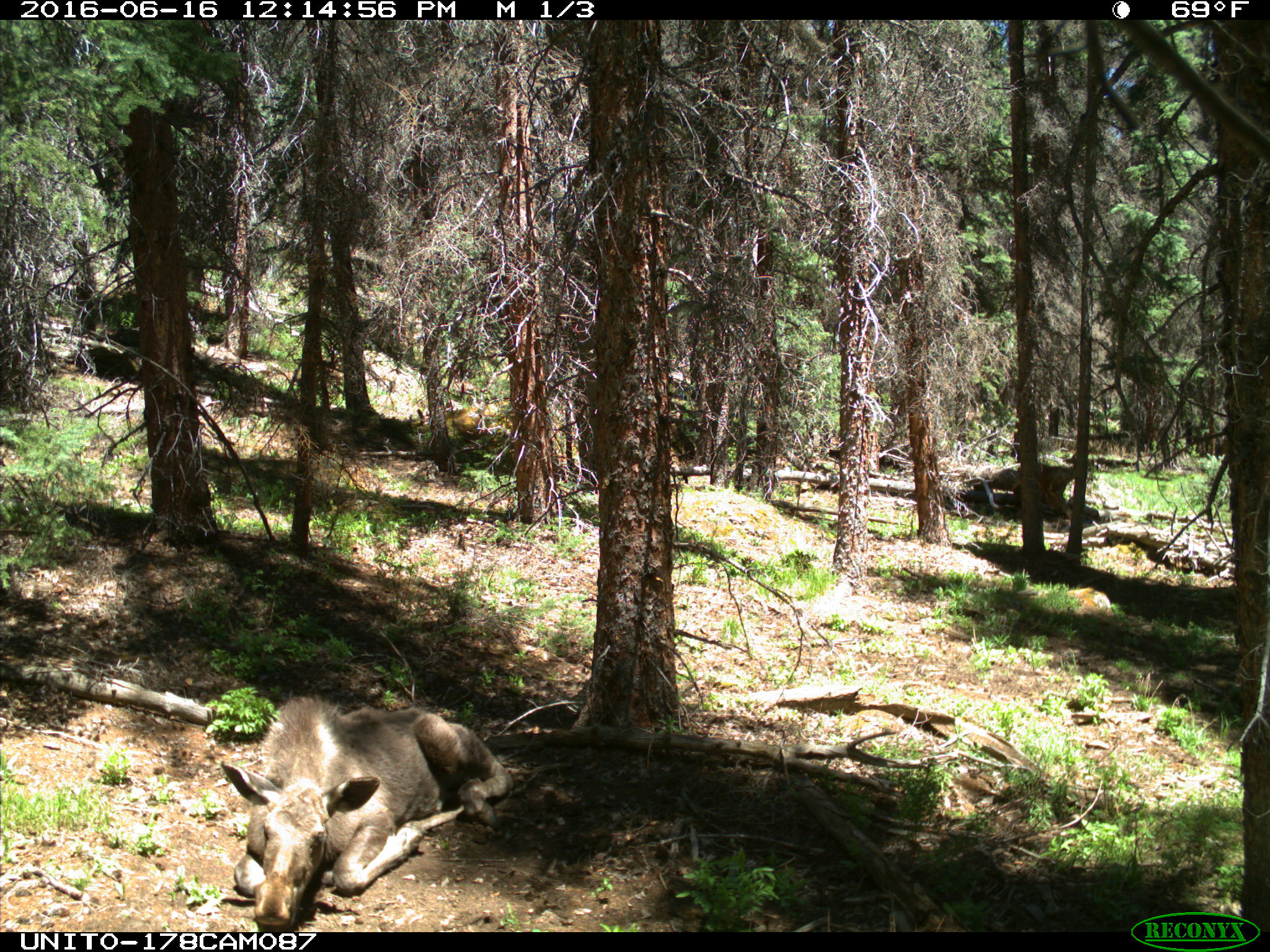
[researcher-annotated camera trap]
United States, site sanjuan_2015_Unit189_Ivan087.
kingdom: Animalia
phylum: Chordata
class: Mammalia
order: Artiodactyla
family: Cervidae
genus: Alces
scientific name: Alces alces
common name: moose